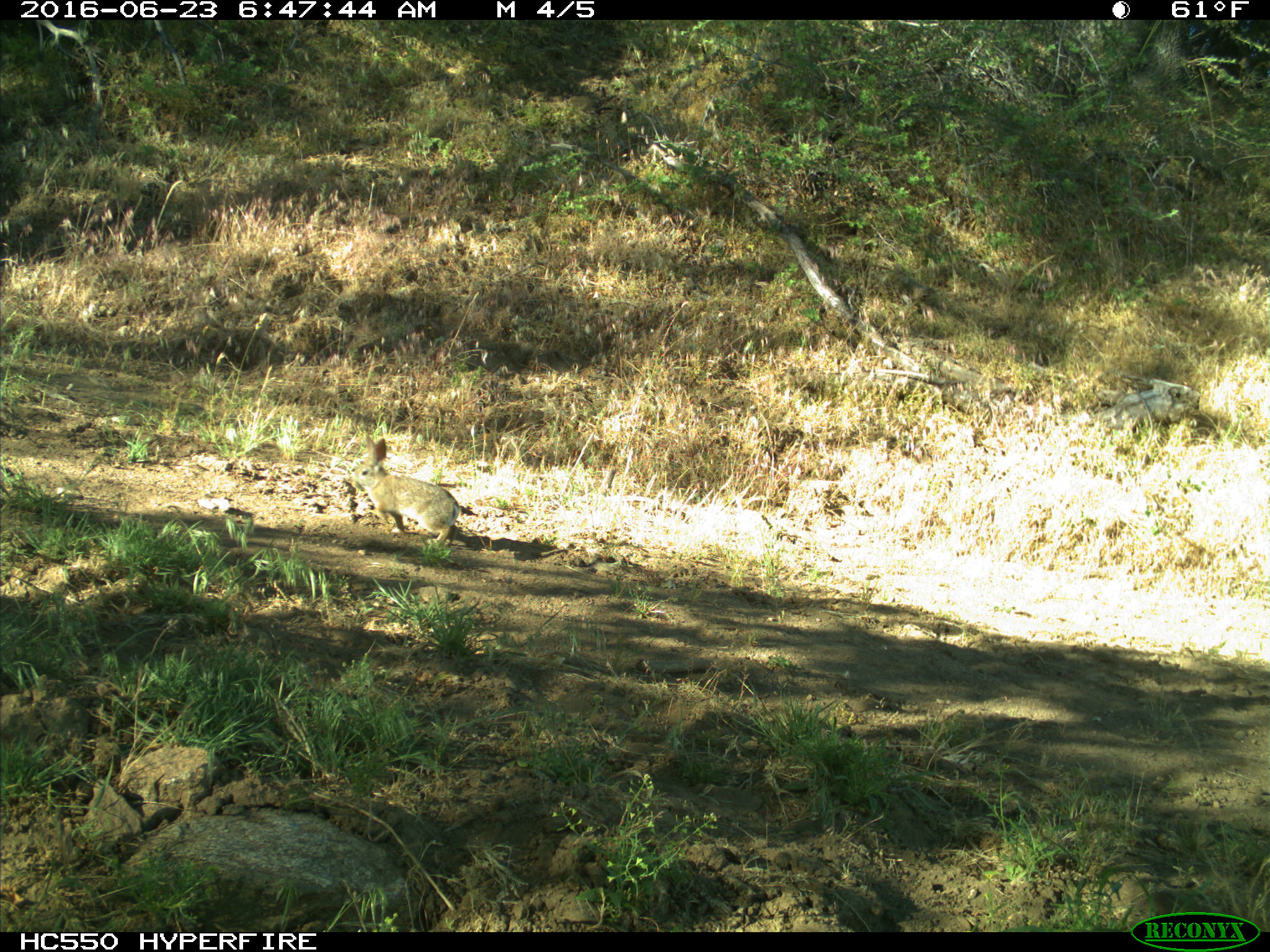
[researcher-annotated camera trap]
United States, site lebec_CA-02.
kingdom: Animalia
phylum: Chordata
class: Mammalia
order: Lagomorpha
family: Leporidae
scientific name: Leporidae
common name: rabbits and hares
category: unidentified rabbit